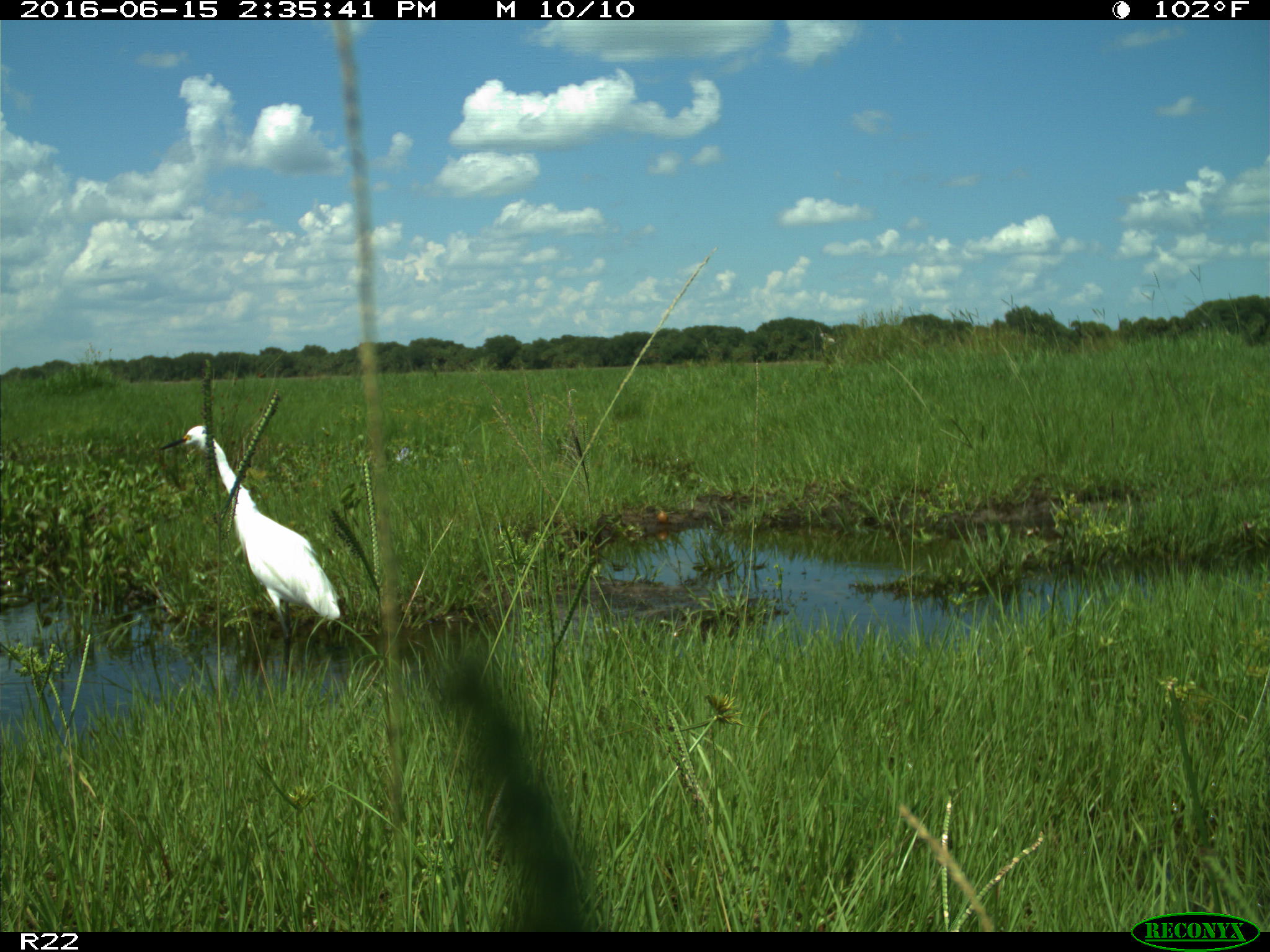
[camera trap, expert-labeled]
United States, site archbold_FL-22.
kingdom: Animalia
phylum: Chordata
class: Aves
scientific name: Aves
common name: birds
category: unidentified bird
Unidentified bird (birds) (Aves).